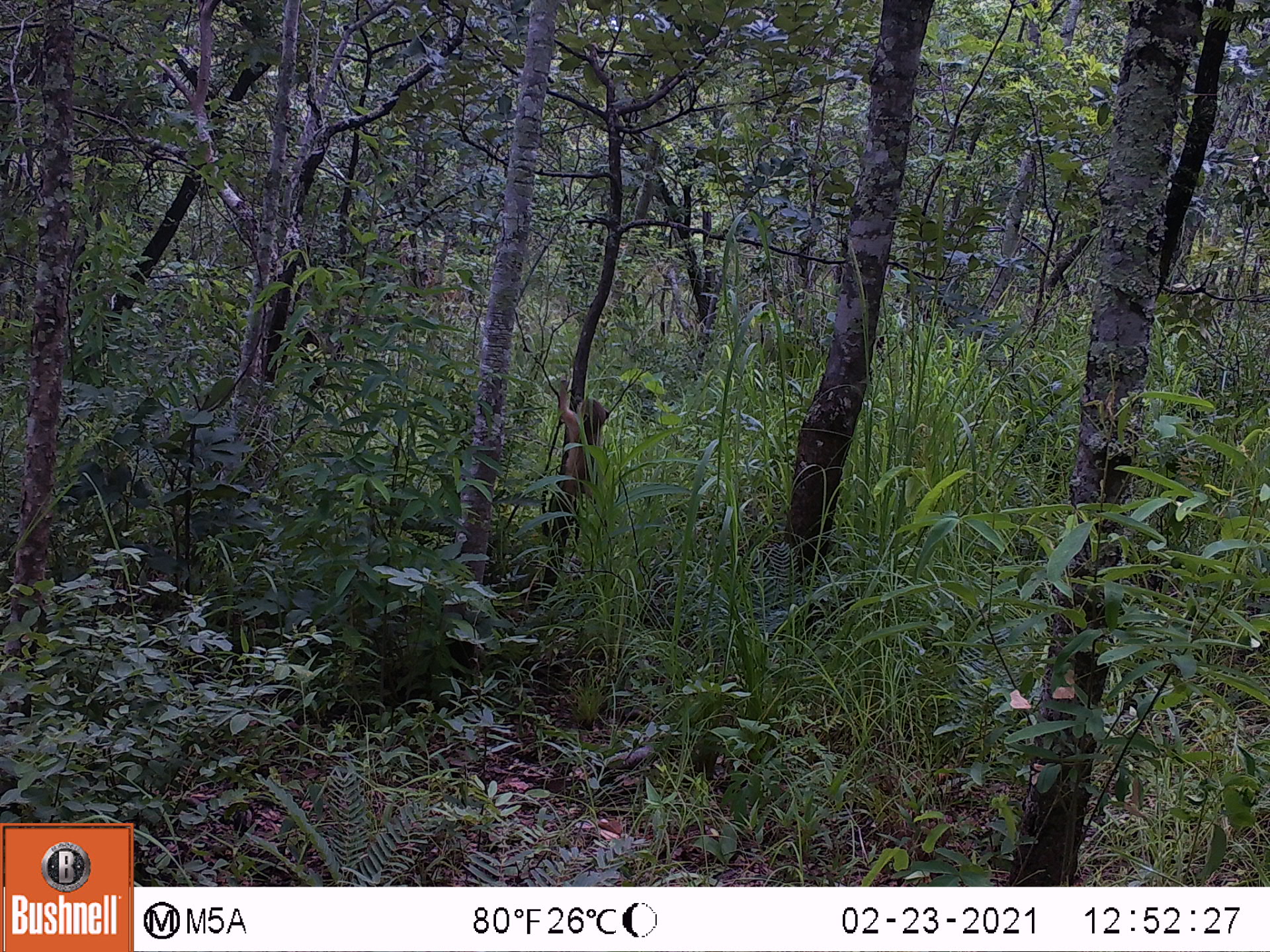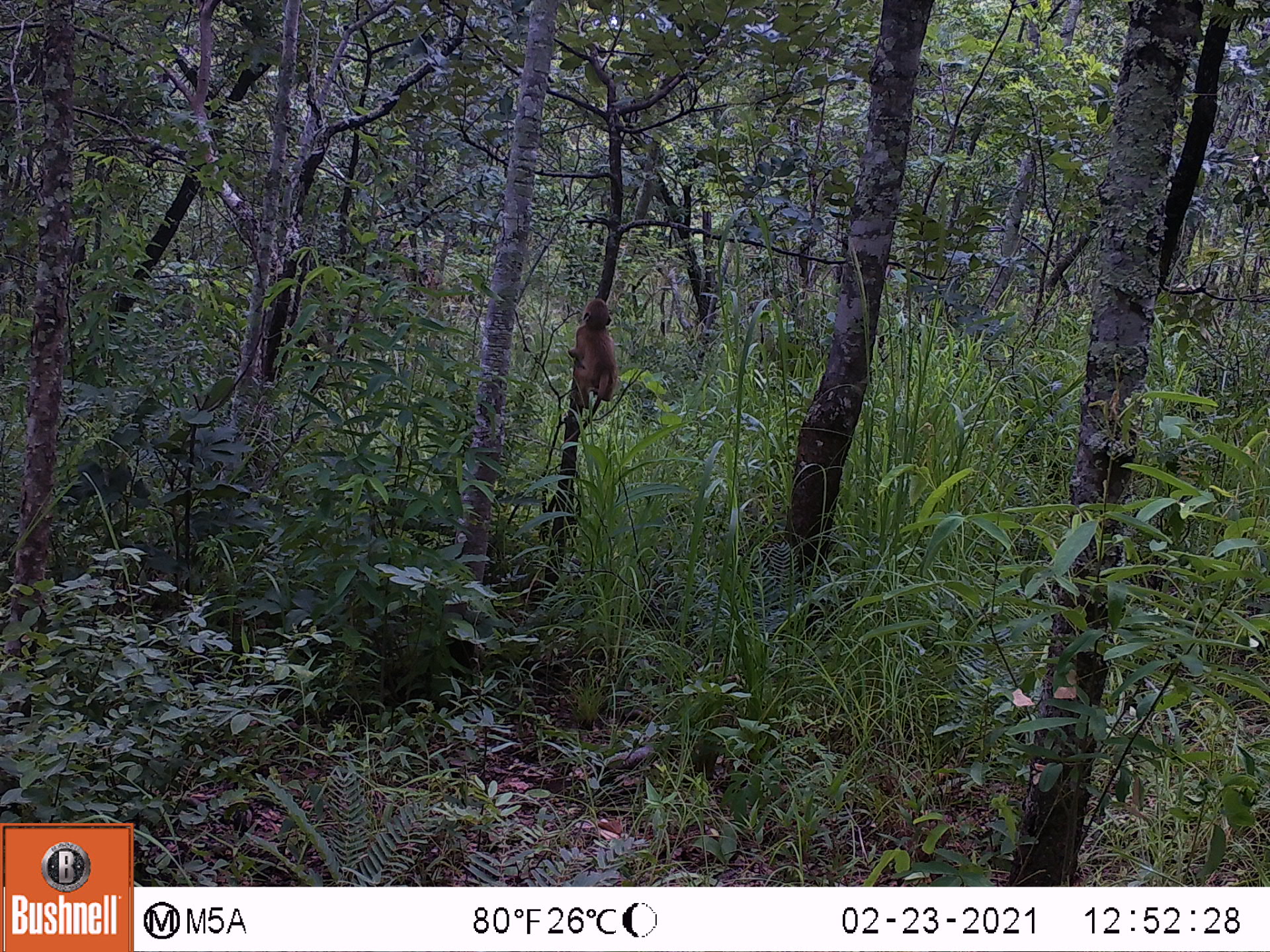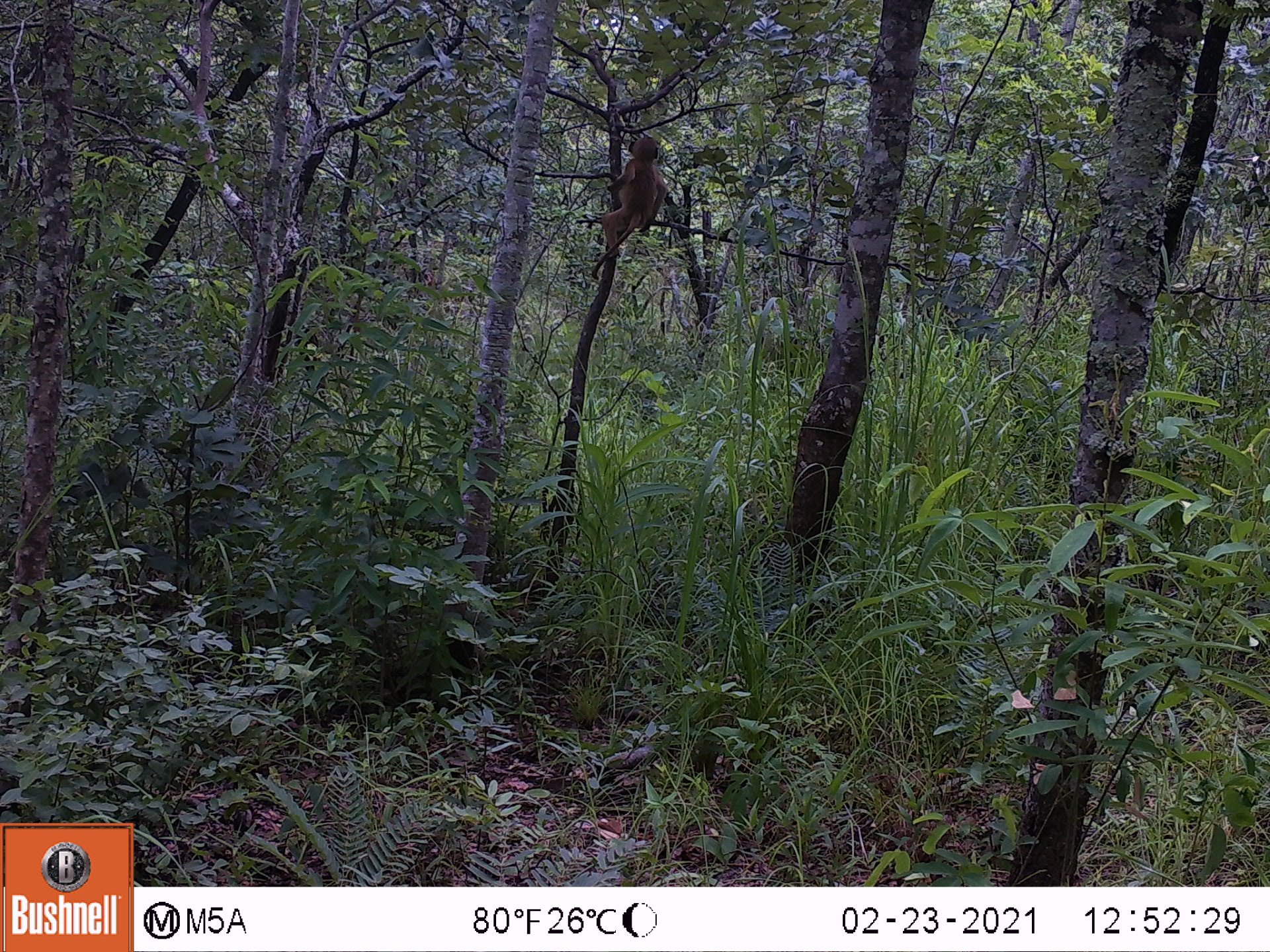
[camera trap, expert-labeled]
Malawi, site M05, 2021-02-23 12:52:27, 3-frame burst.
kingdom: Animalia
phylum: Chordata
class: Mammalia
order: Primates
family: Cercopithecidae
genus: Papio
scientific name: Papio cynocephalus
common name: yellow baboon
Yellow baboon (Papio cynocephalus), count 1.